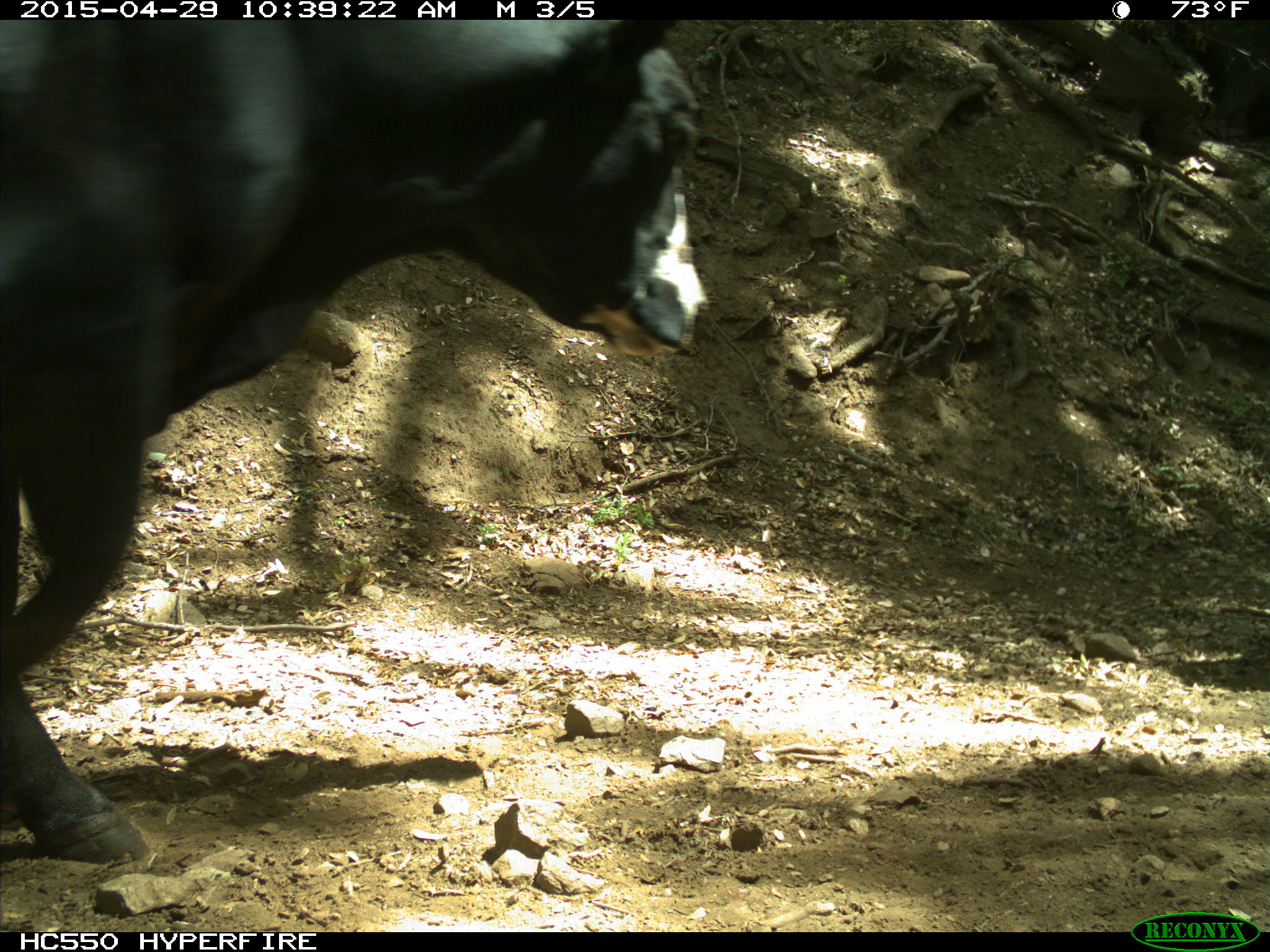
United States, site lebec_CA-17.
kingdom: Animalia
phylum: Chordata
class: Mammalia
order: Artiodactyla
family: Bovidae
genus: Bos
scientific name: Bos taurus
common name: domestic cow